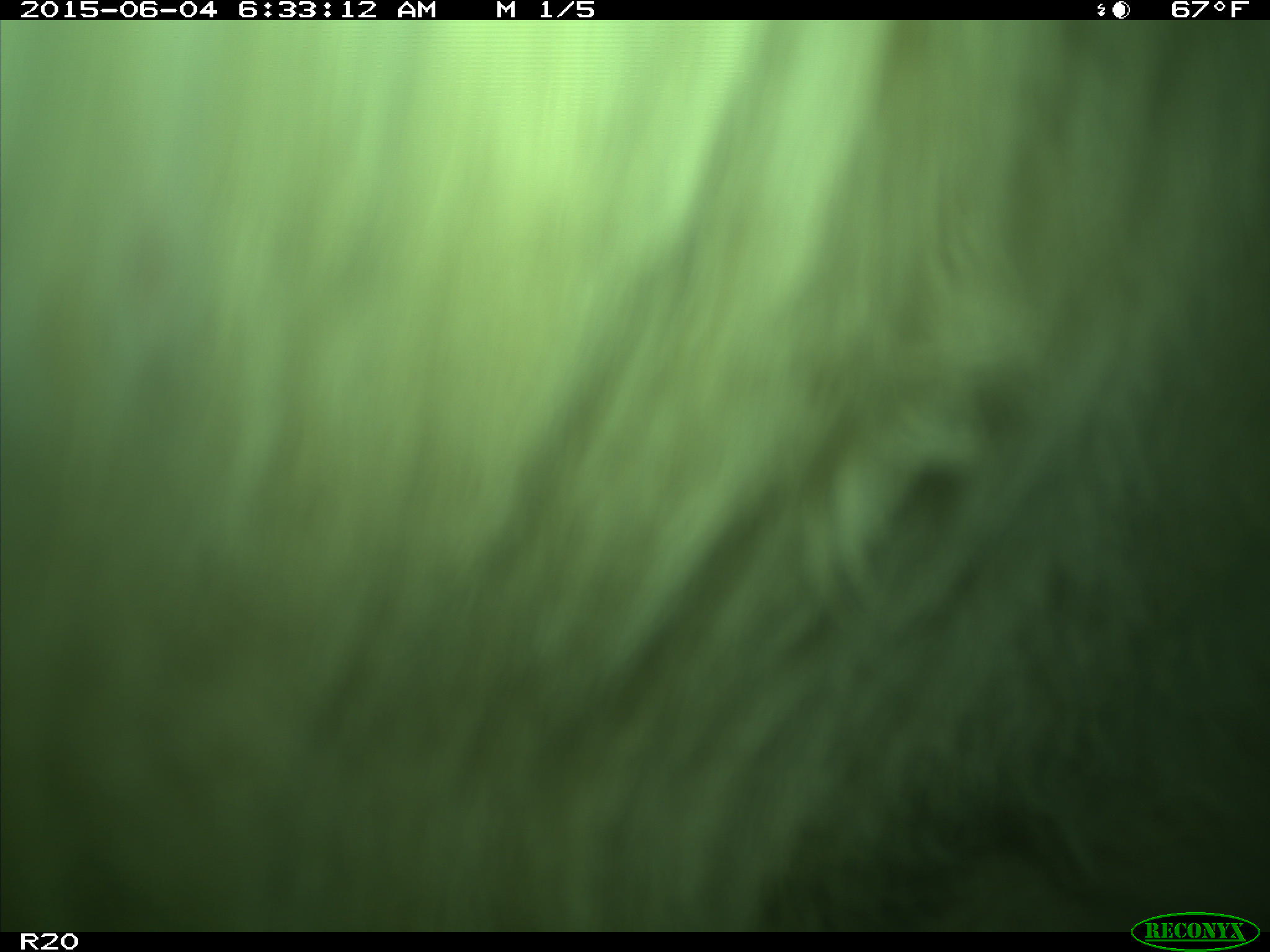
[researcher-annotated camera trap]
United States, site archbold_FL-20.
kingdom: Animalia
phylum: Chordata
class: Mammalia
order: Artiodactyla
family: Bovidae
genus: Bos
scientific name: Bos taurus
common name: domestic cow